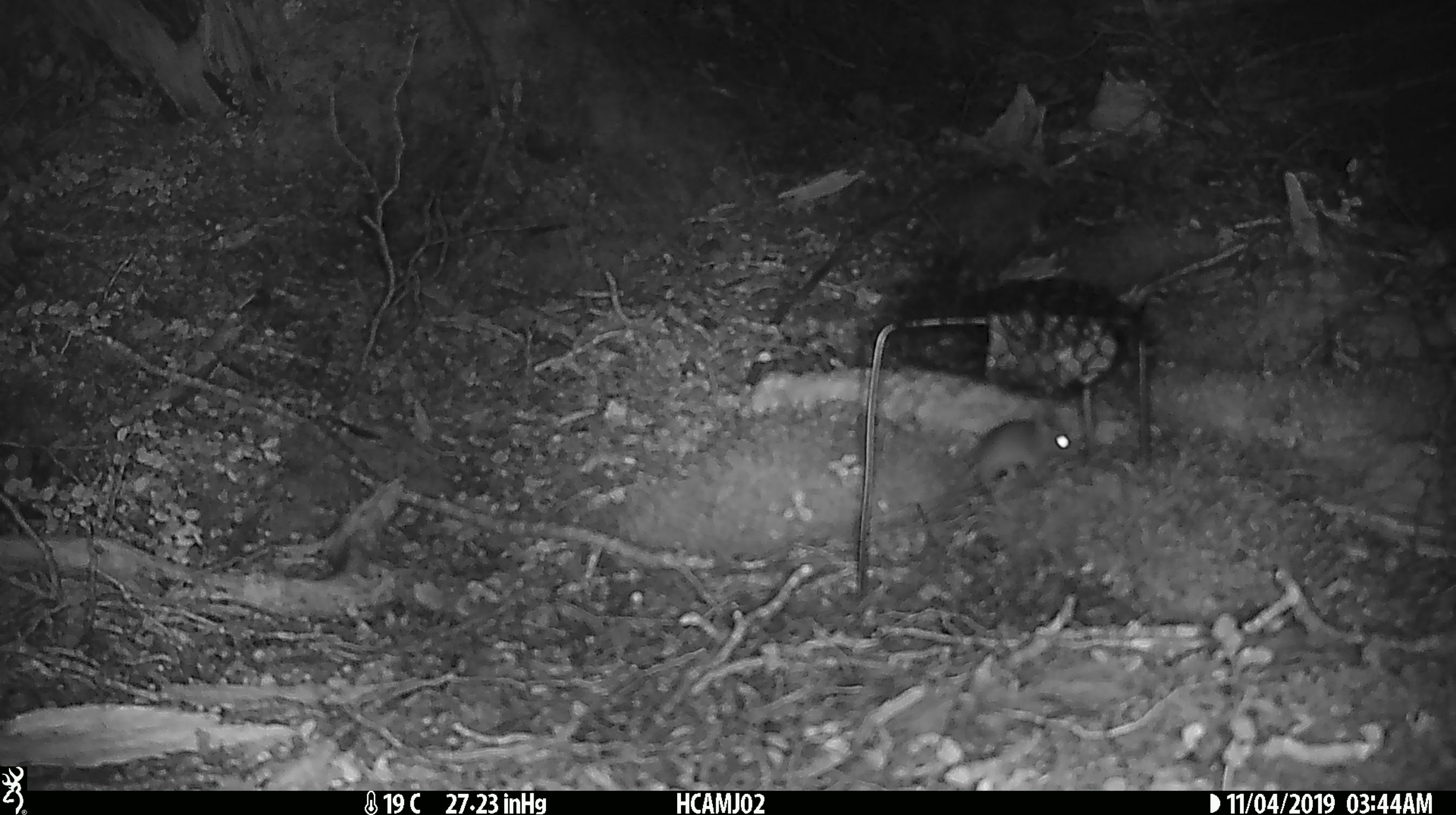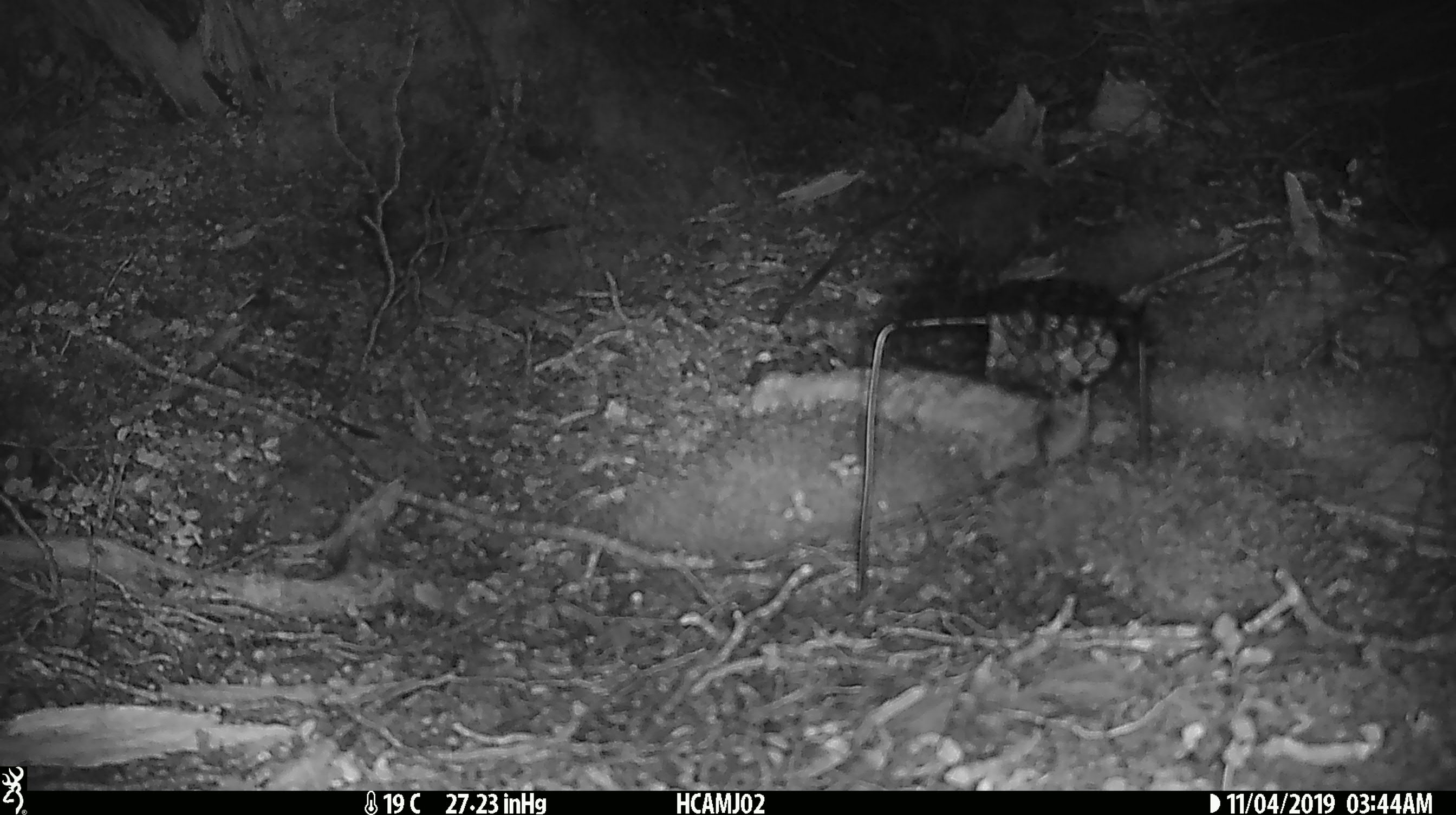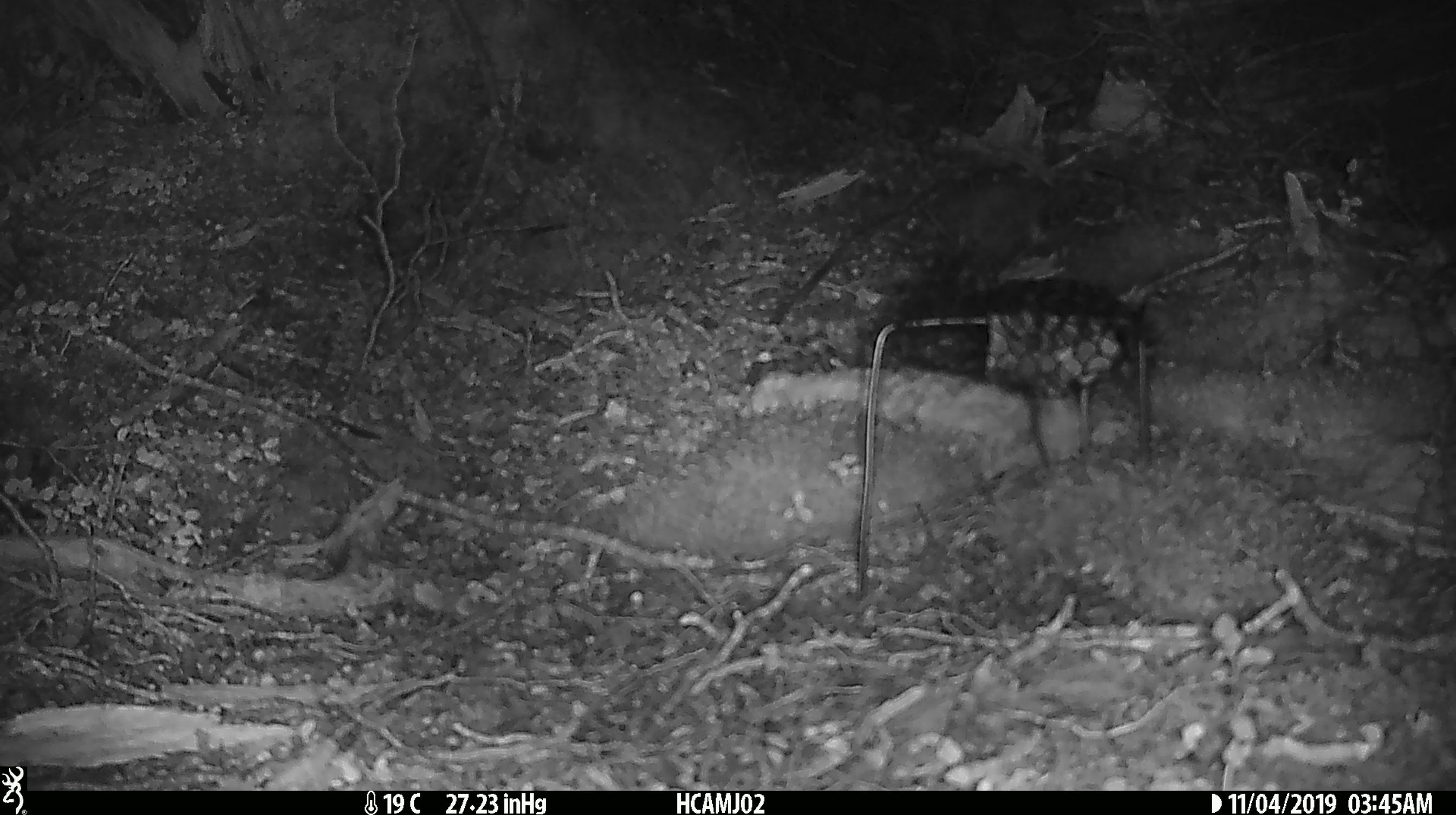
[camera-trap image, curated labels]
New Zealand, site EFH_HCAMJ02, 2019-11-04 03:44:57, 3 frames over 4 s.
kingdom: Animalia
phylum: Chordata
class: Mammalia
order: Rodentia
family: Muridae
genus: Mus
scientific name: Mus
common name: mouse